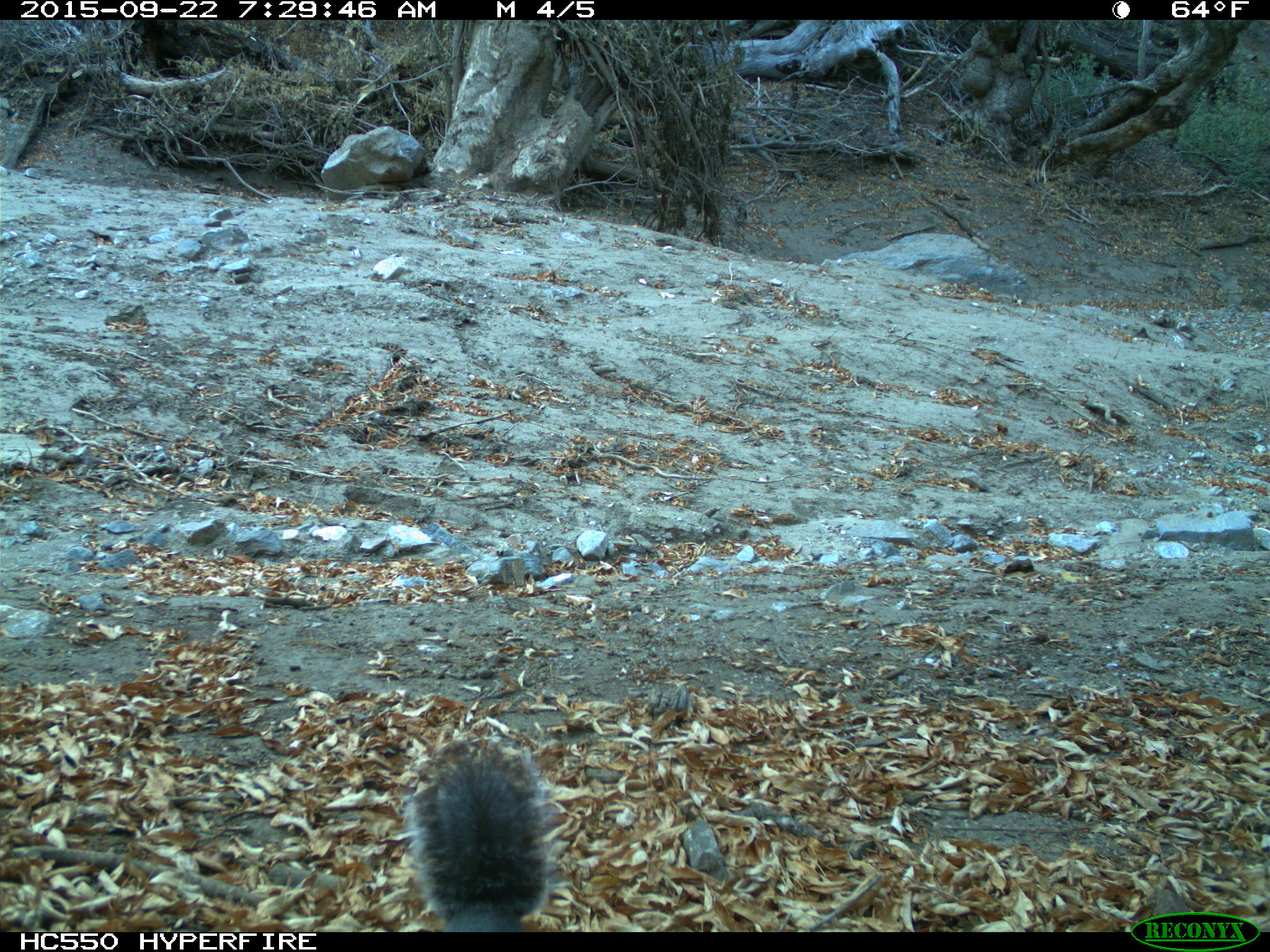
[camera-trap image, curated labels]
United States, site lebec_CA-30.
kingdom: Animalia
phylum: Chordata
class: Mammalia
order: Rodentia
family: Sciuridae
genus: Sciurus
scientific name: Sciurus carolinensis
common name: eastern gray squirrel